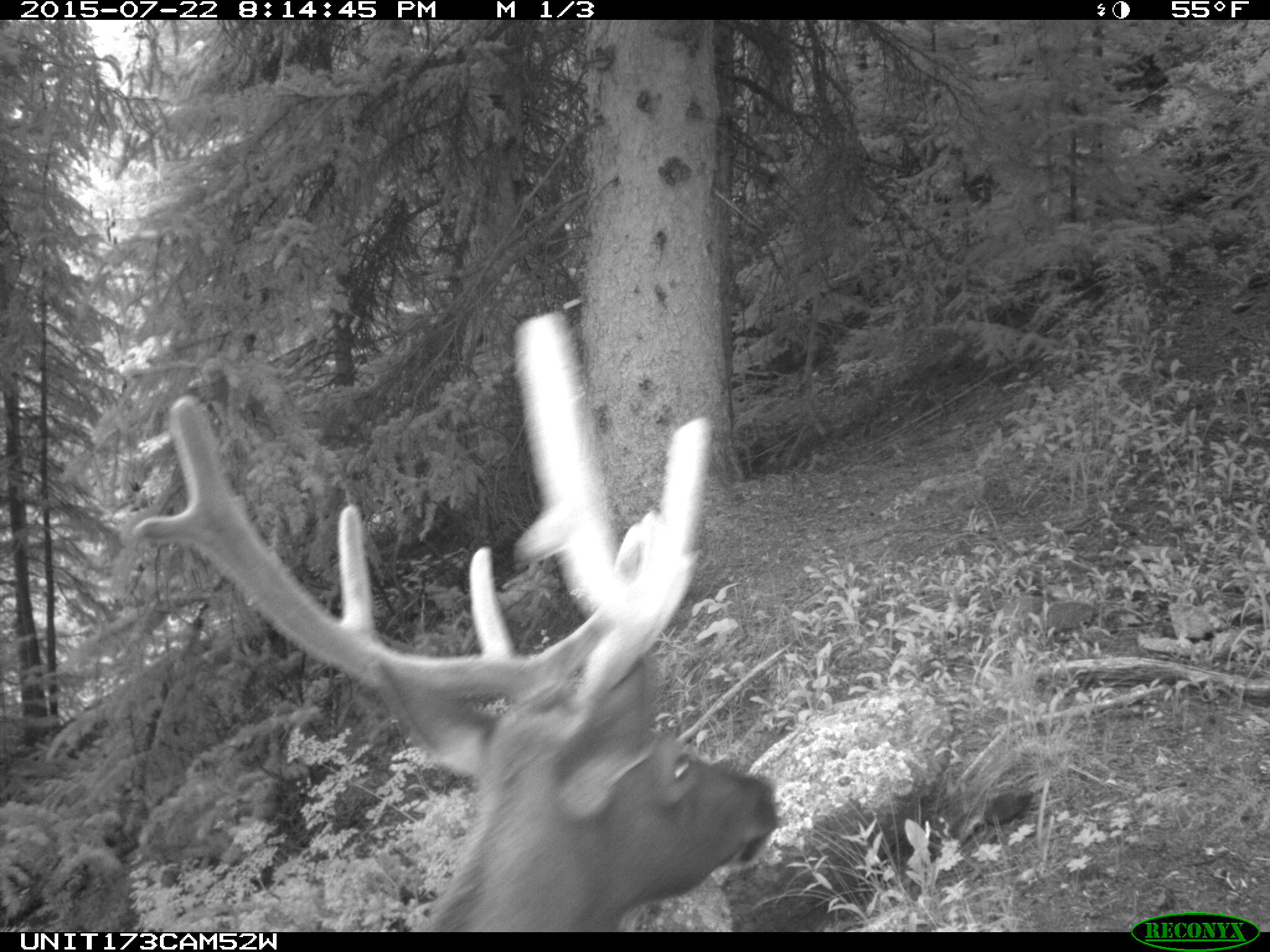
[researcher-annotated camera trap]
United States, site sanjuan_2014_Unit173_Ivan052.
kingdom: Animalia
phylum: Chordata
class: Mammalia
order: Artiodactyla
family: Cervidae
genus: Cervus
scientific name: Cervus elaphus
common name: red deer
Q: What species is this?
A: Cervus elaphus (red deer).